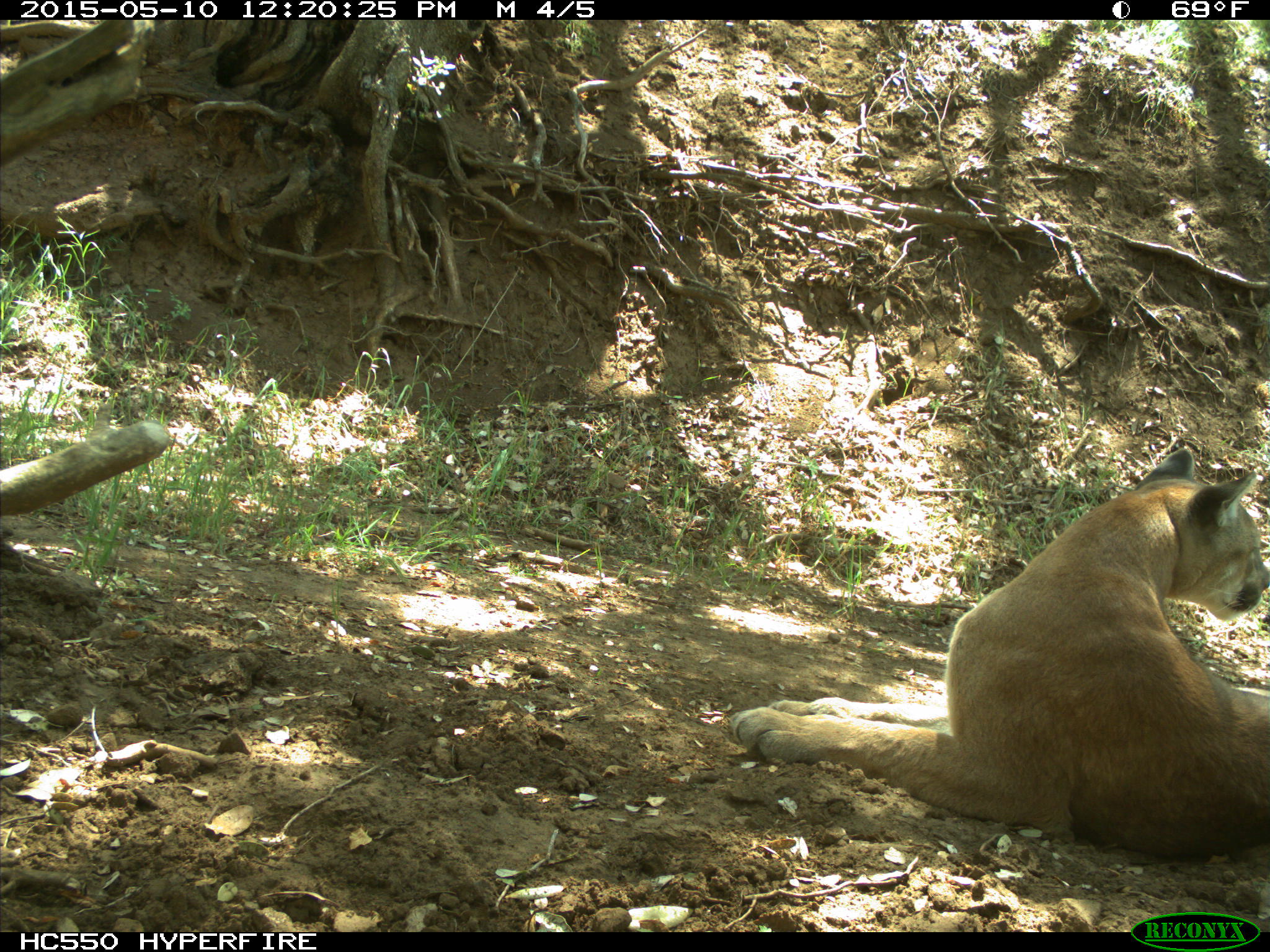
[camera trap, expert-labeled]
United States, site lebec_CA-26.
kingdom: Animalia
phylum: Chordata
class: Mammalia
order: Carnivora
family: Felidae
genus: Puma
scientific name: Puma concolor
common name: mountain lion